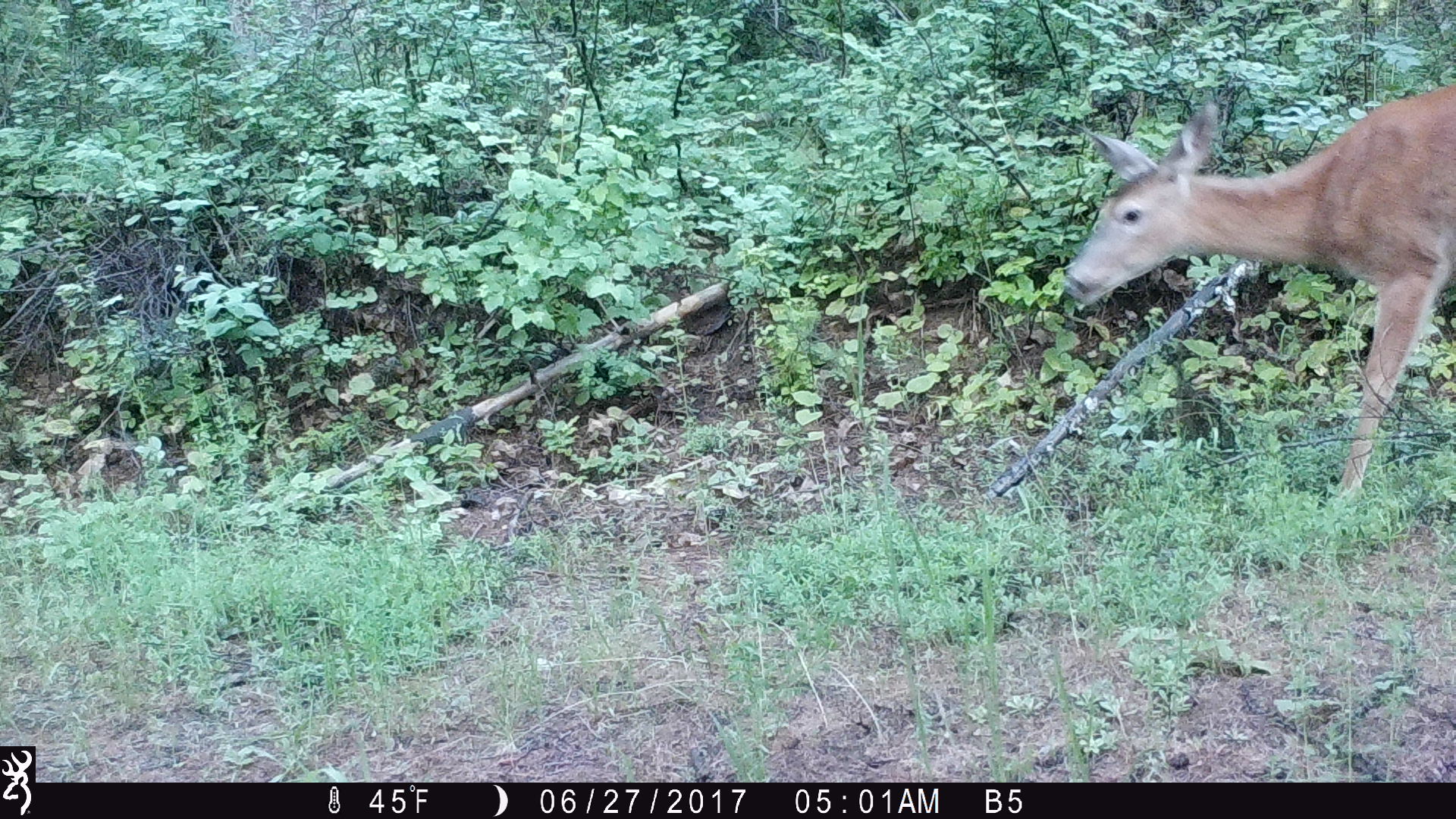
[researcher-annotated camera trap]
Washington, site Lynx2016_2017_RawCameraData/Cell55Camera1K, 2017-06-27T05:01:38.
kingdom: Animalia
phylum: Chordata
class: Mammalia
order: Artiodactyla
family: Cervidae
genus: Odocoileus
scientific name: Odocoileus virginianus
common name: white-tailed deer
Odocoileus virginianus (white-tailed deer). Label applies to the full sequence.